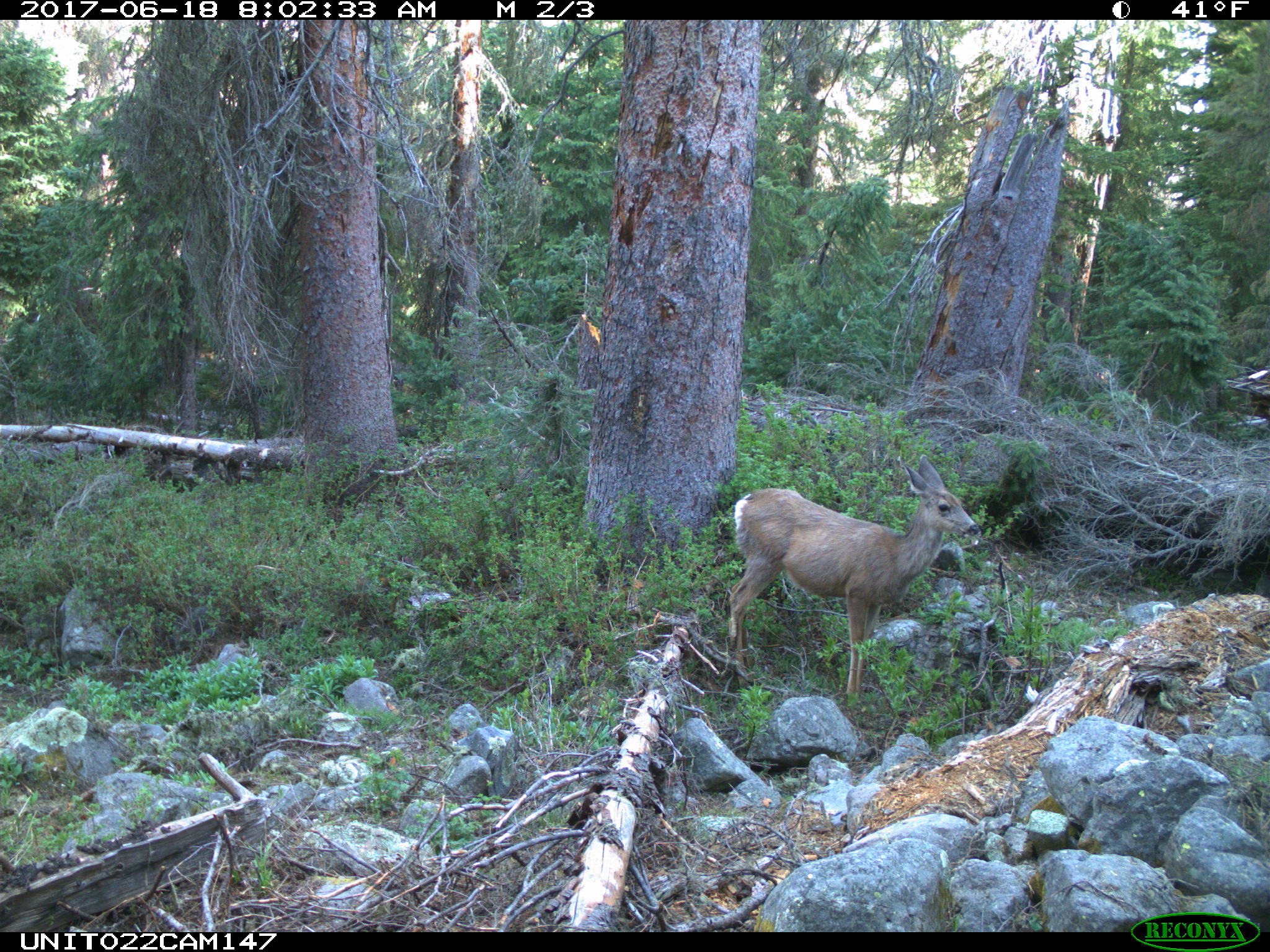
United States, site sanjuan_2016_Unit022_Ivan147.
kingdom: Animalia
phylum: Chordata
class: Mammalia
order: Artiodactyla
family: Cervidae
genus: Odocoileus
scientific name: Odocoileus hemionus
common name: mule deer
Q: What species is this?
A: Odocoileus hemionus (mule deer).